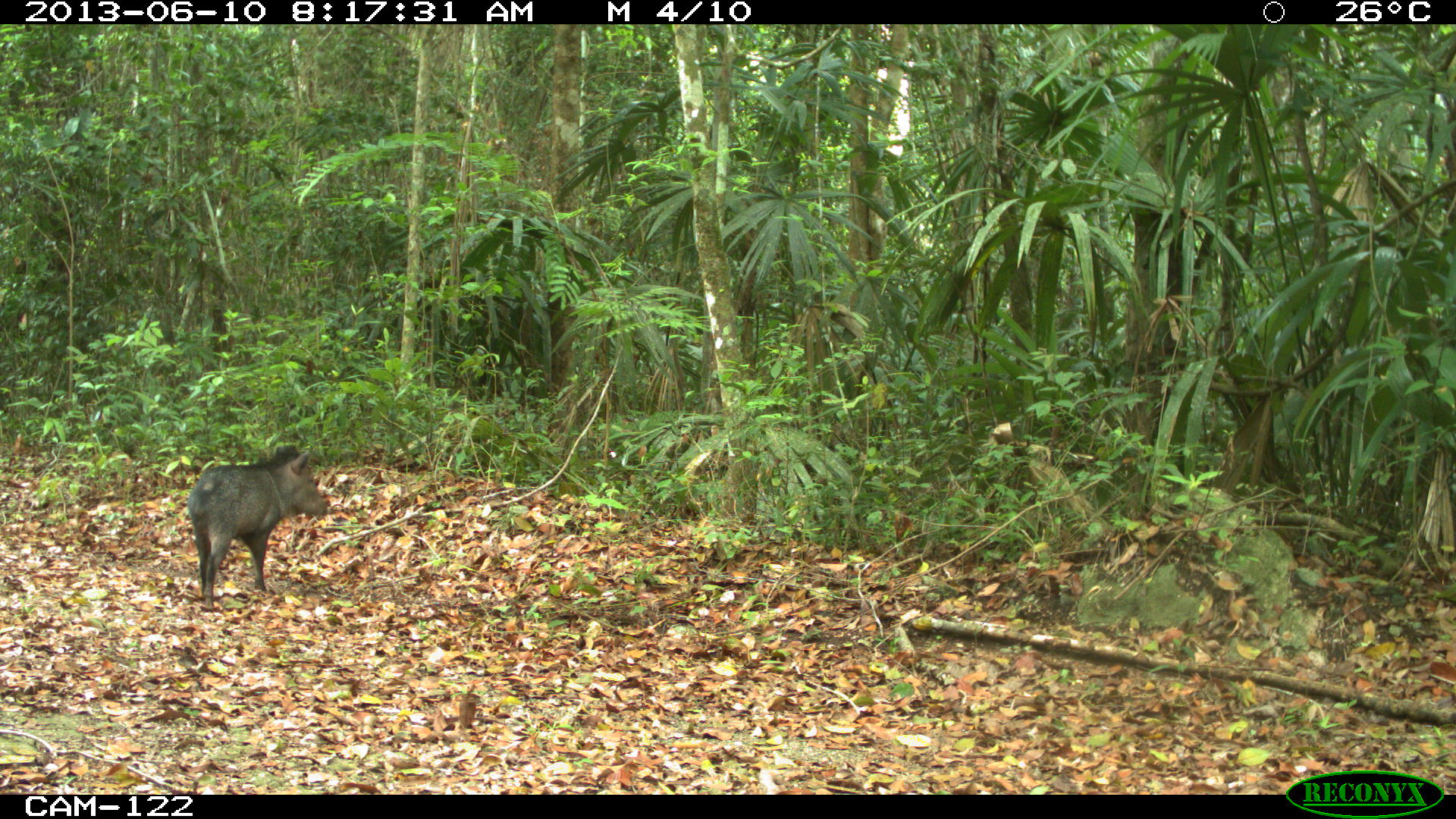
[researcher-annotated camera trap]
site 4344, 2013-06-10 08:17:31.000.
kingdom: Animalia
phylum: Chordata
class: Mammalia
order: Artiodactyla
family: Tayassuidae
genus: Pecari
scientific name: Pecari tajacu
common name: collared peccary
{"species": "Pecari tajacu (collared peccary)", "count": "1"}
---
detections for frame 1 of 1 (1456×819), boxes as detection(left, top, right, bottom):
pecari tajacu: detection(187, 443, 329, 610)